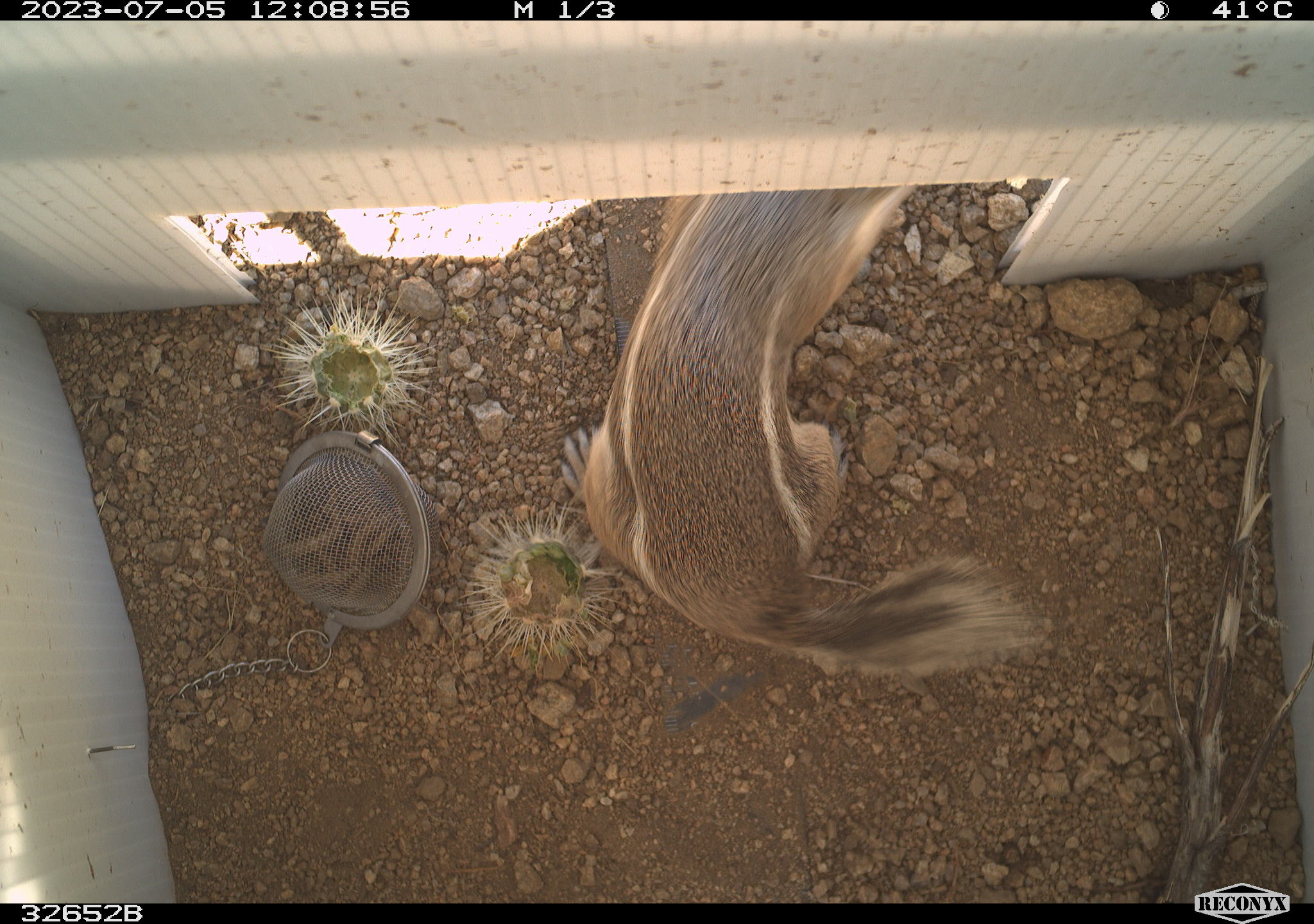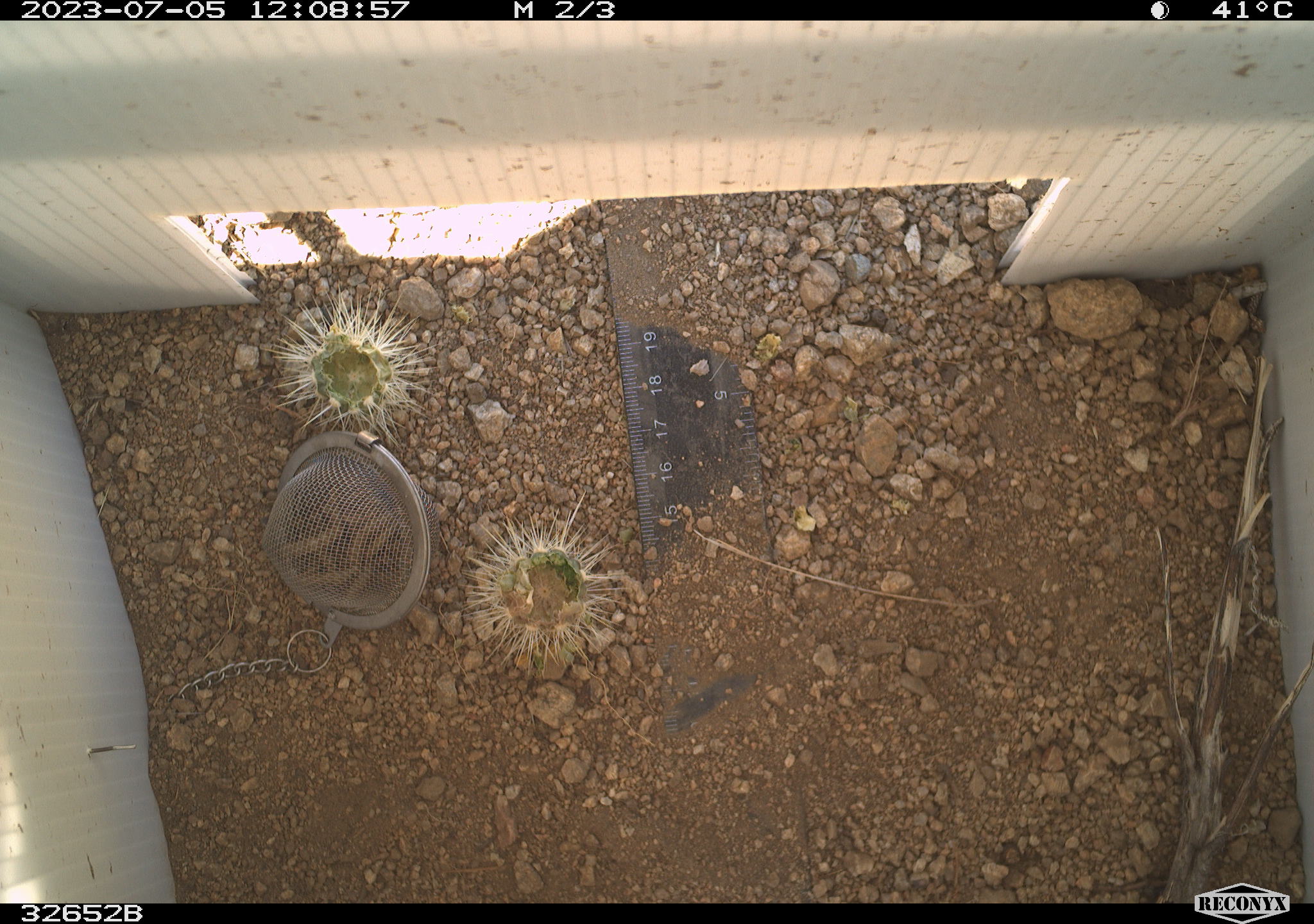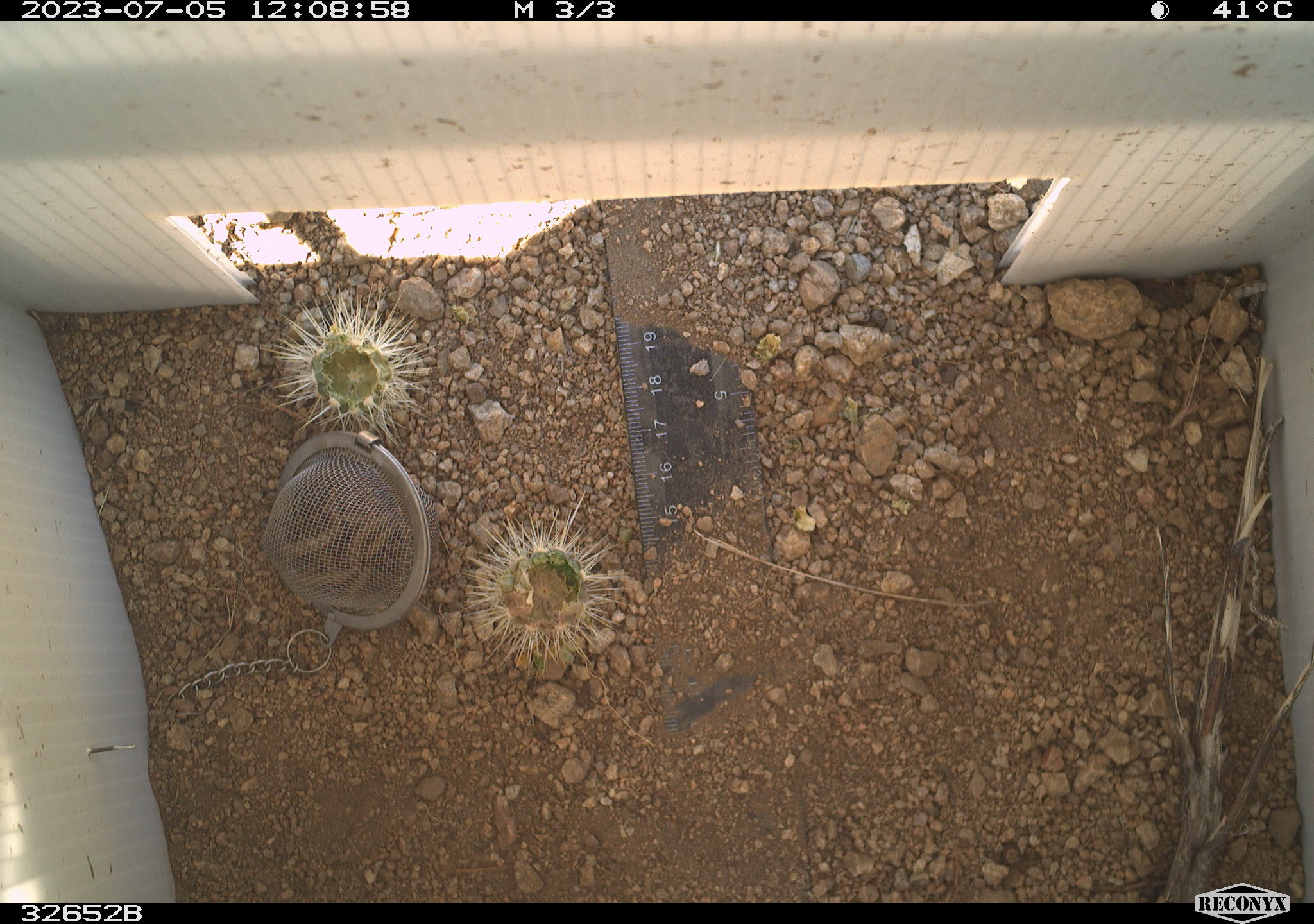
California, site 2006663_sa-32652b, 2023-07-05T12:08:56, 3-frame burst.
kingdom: Animalia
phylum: Chordata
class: Mammalia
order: Rodentia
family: Sciuridae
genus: Ammospermophilus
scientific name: Ammospermophilus leucurus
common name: white-tailed antelope squirrel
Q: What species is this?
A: White-tailed antelope squirrel (Ammospermophilus leucurus).